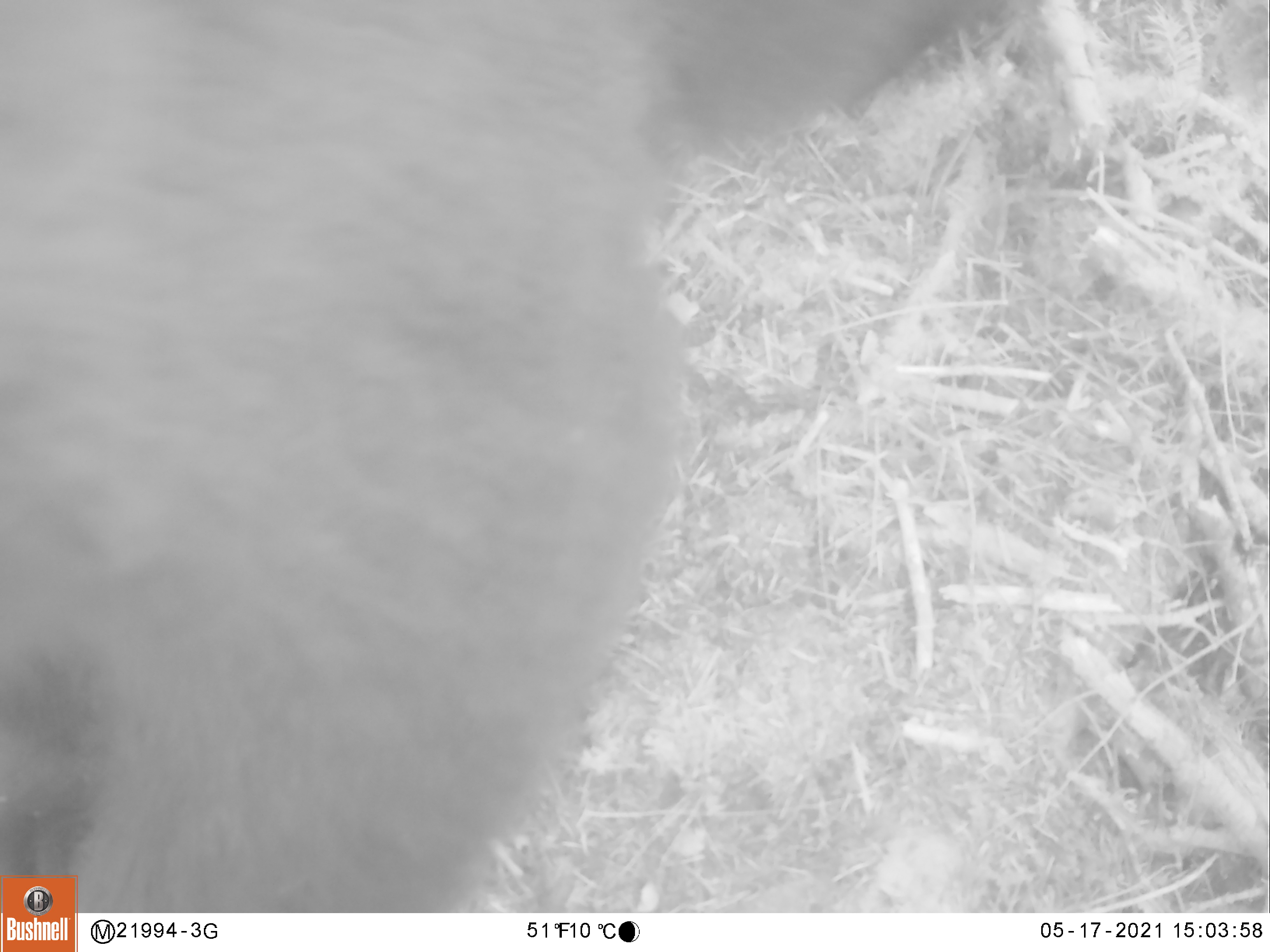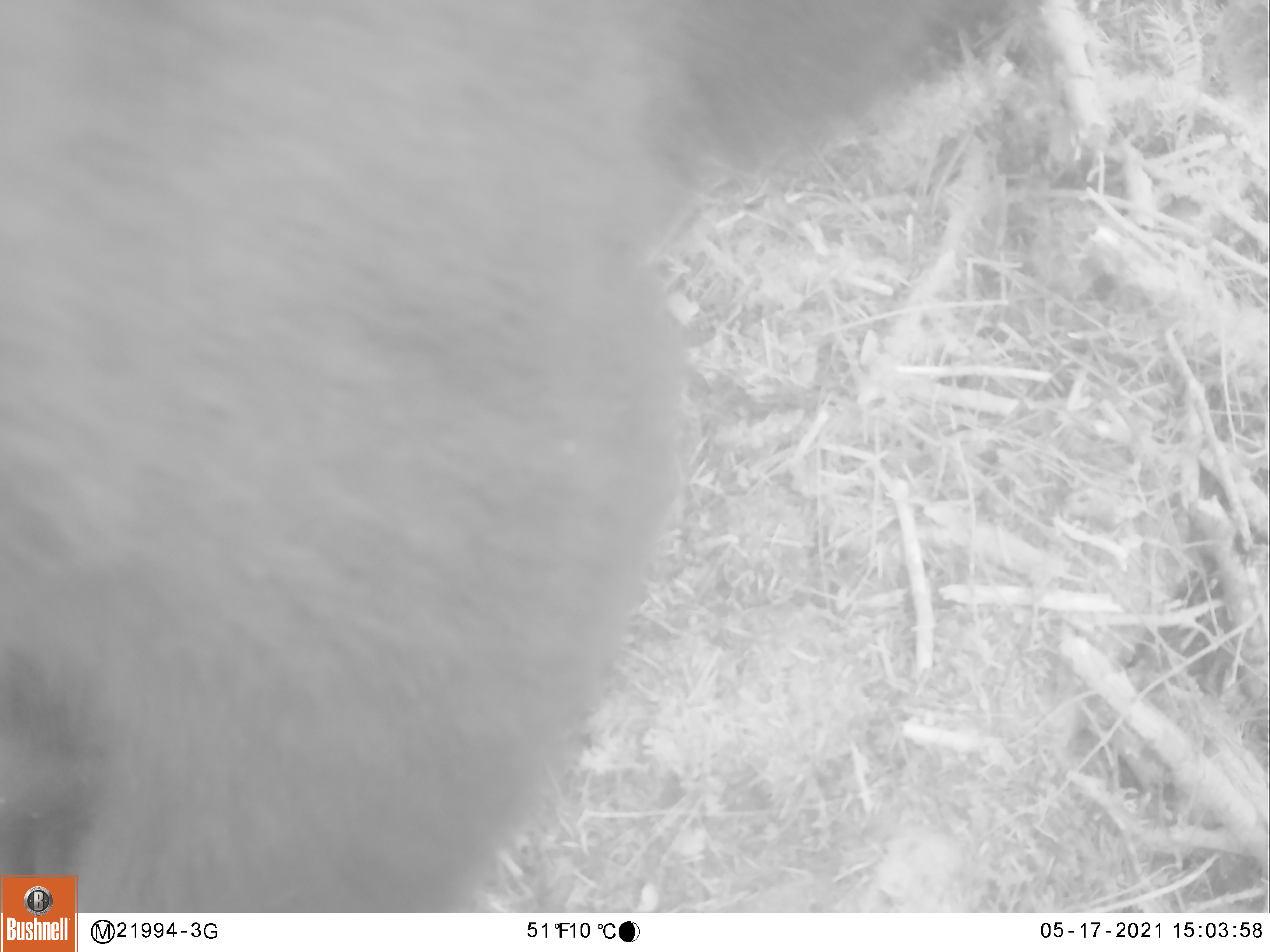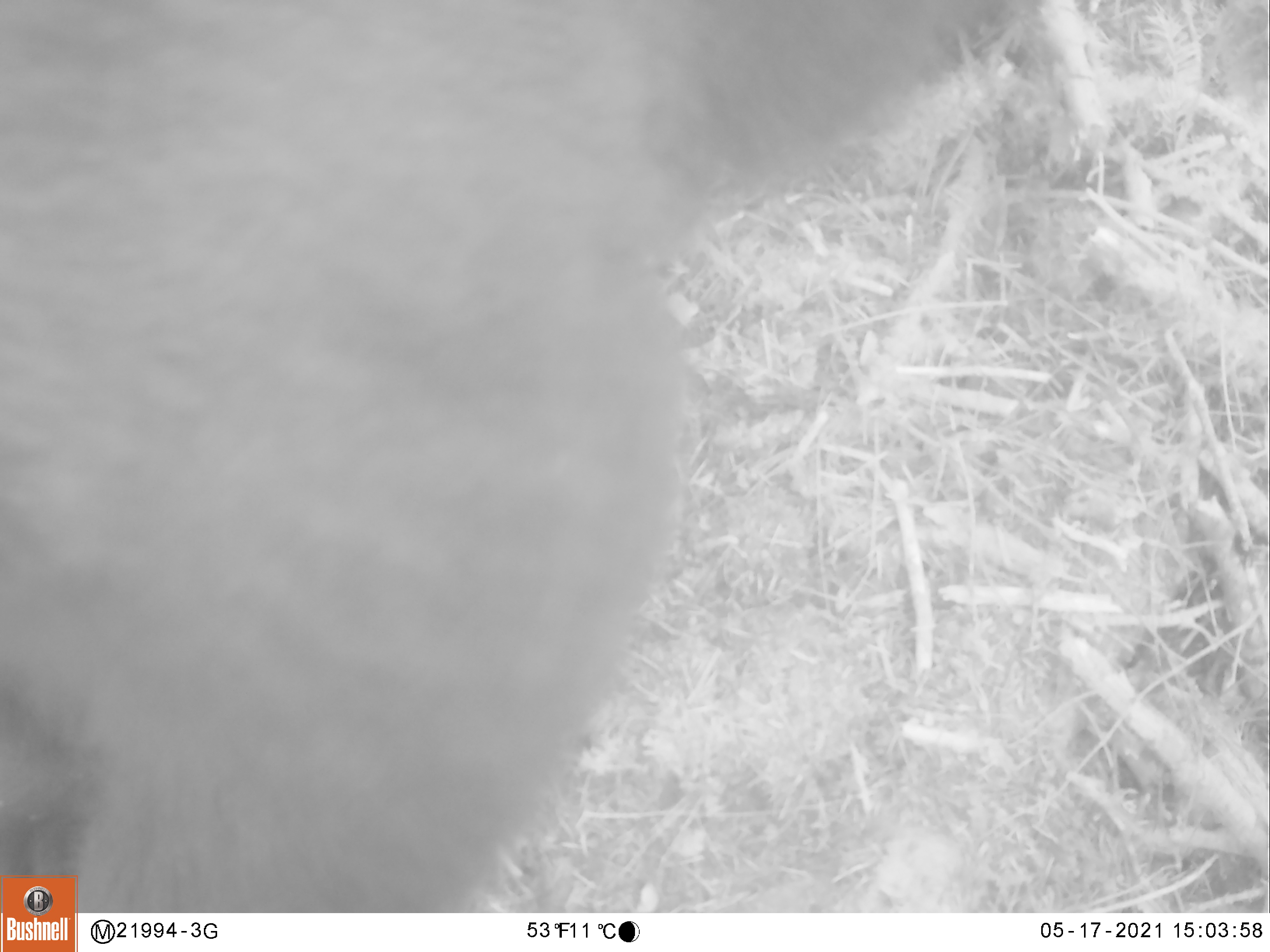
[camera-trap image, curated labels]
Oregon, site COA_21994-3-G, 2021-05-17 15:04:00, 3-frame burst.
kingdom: Animalia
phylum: Chordata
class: Mammalia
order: Carnivora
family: Ursidae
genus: Ursus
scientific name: Ursus americanus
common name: american black bear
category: black bear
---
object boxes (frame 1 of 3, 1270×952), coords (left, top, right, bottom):
black bear: (7, 1, 991, 872)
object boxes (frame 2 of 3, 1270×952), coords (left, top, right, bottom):
black bear: (8, 5, 989, 867)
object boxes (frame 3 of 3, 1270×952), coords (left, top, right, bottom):
black bear: (5, 12, 1002, 867)